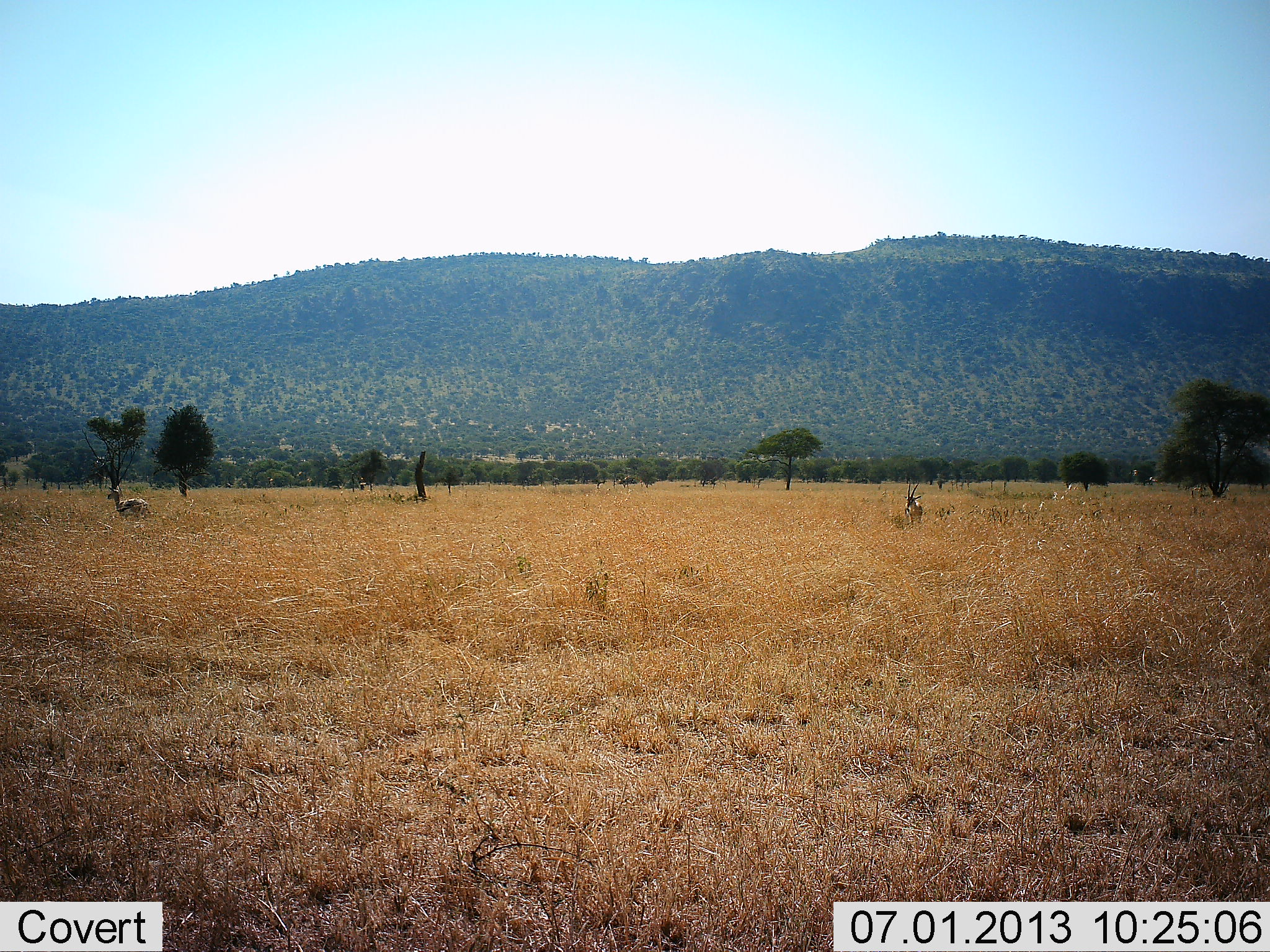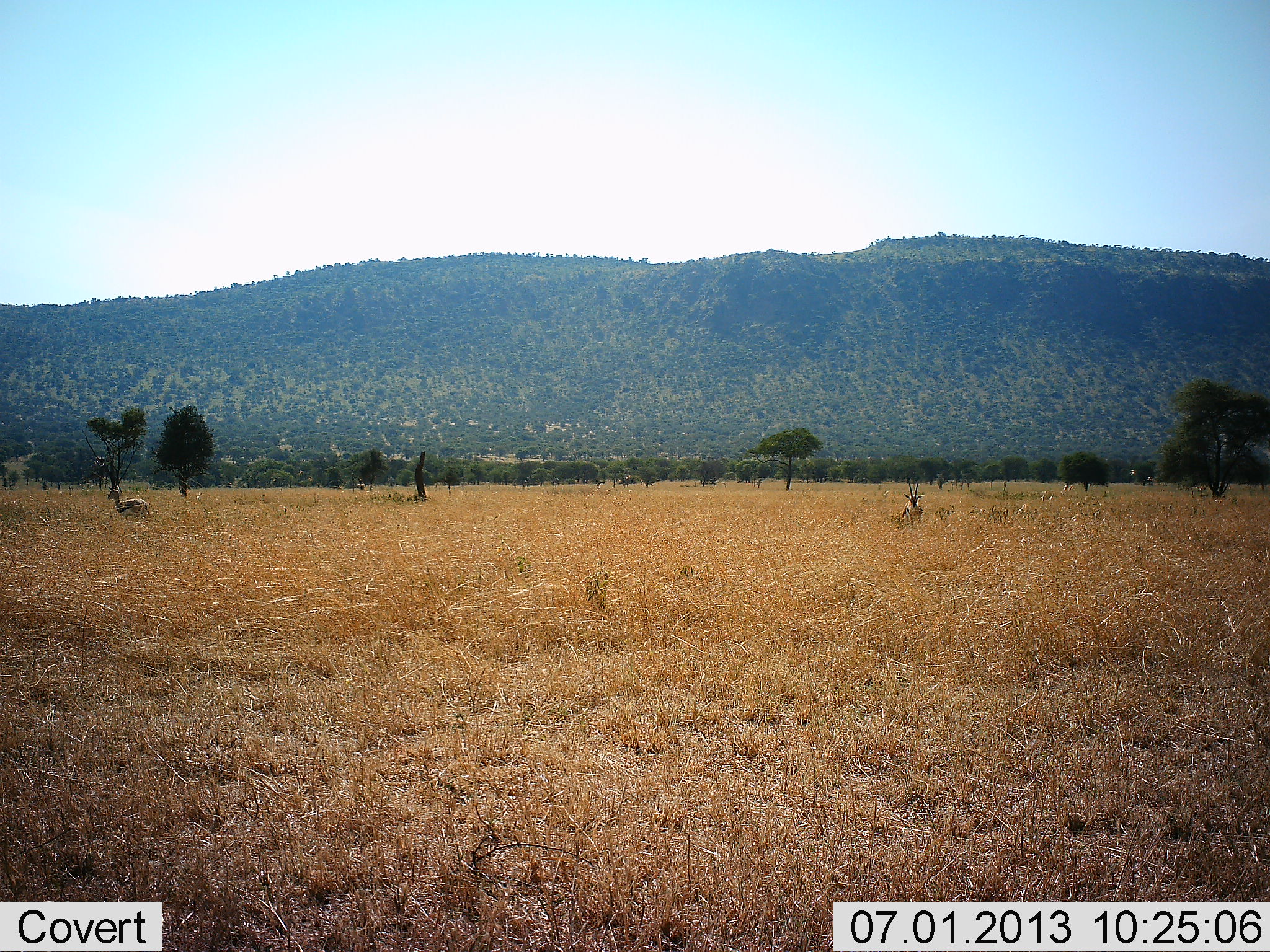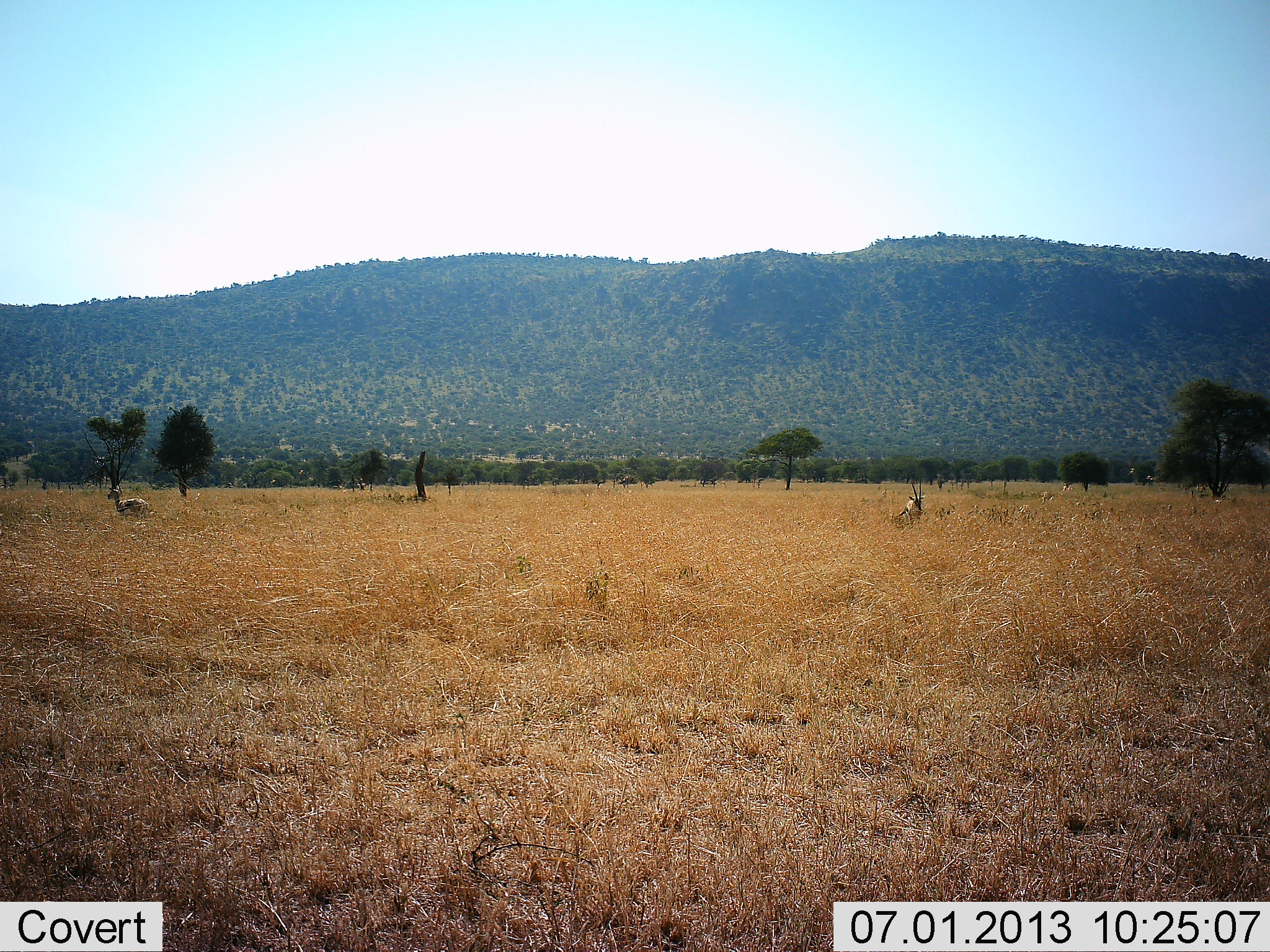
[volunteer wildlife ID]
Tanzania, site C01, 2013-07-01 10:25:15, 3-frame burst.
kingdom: Animalia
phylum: Chordata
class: Mammalia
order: Artiodactyla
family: Bovidae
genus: Eudorcas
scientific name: Eudorcas thomsonii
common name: thomson's gazelle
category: gazellethomsons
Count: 2.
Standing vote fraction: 94%.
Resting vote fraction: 12%.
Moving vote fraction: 6%.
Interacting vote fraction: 0%.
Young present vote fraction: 0%.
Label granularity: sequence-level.